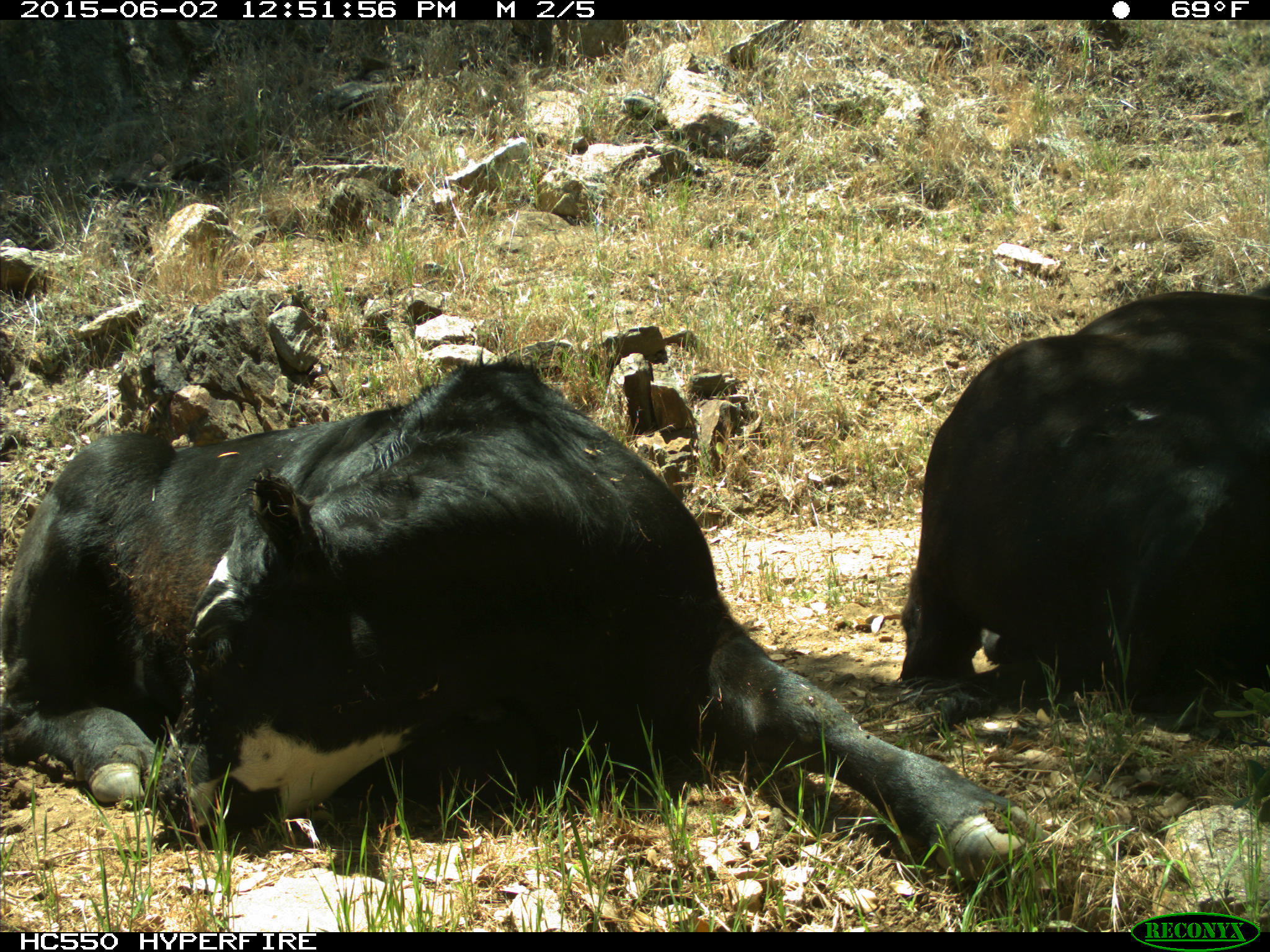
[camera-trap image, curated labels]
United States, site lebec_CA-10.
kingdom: Animalia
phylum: Chordata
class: Mammalia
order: Artiodactyla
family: Bovidae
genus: Bos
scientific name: Bos taurus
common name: domestic cow